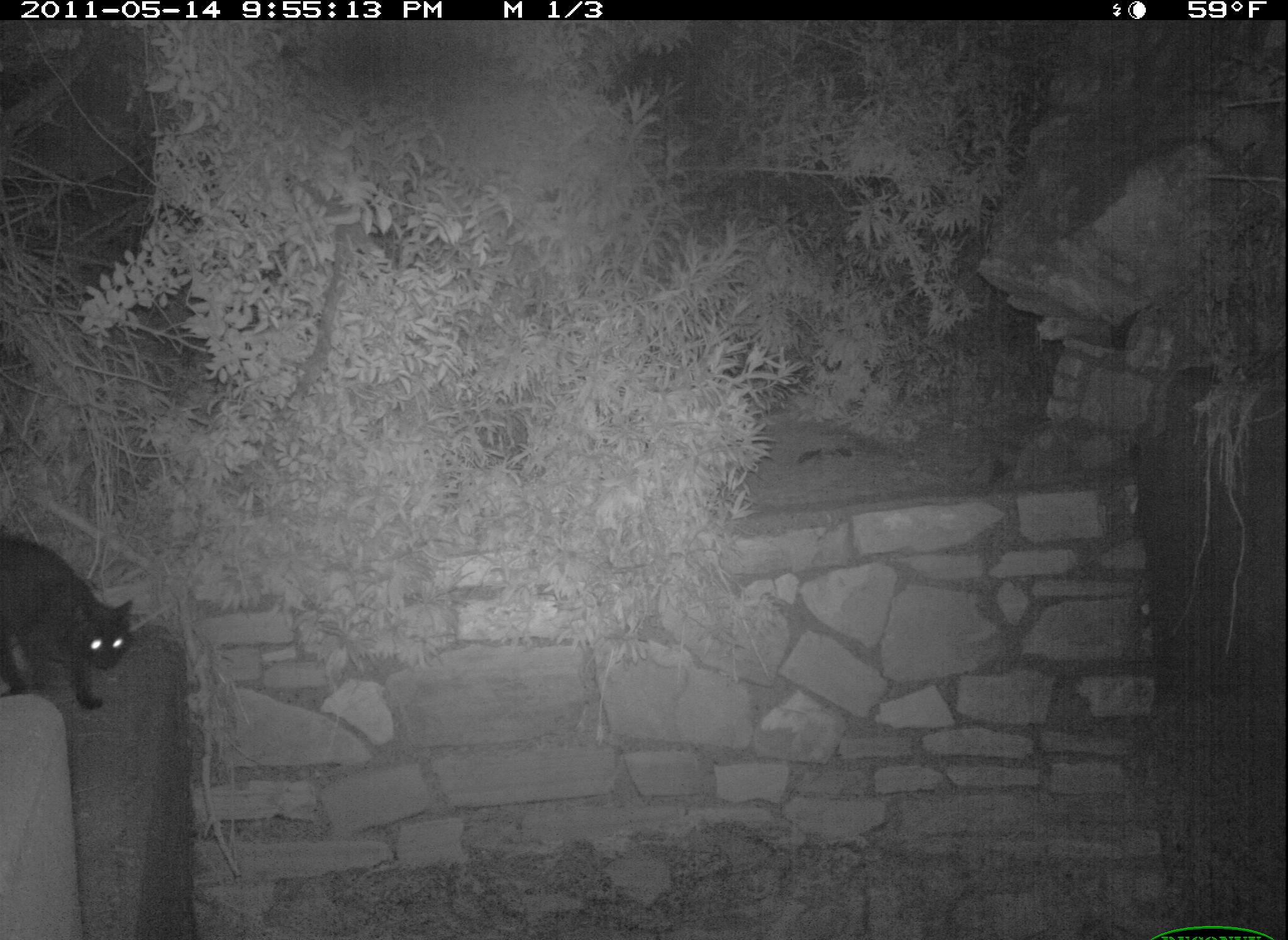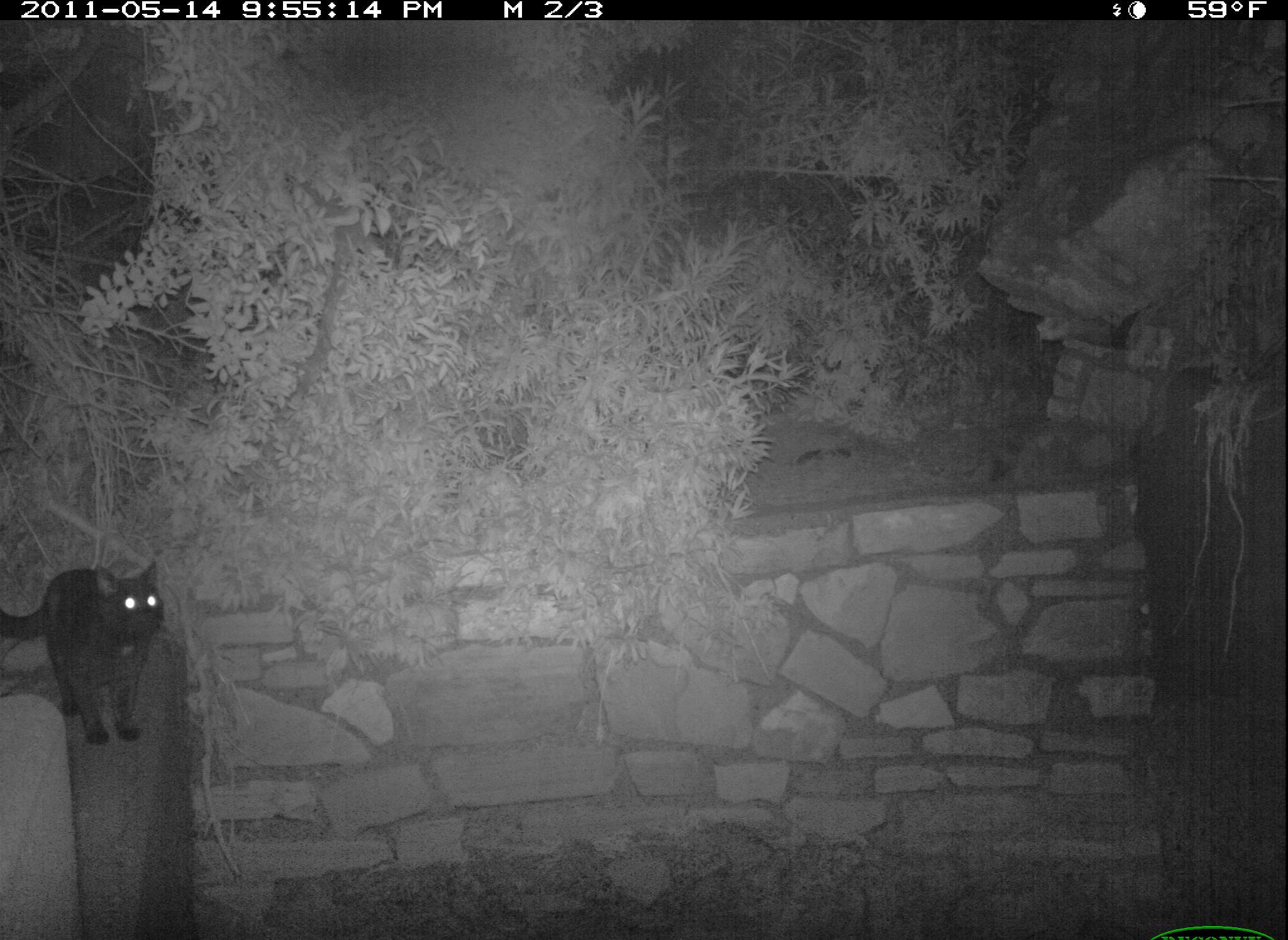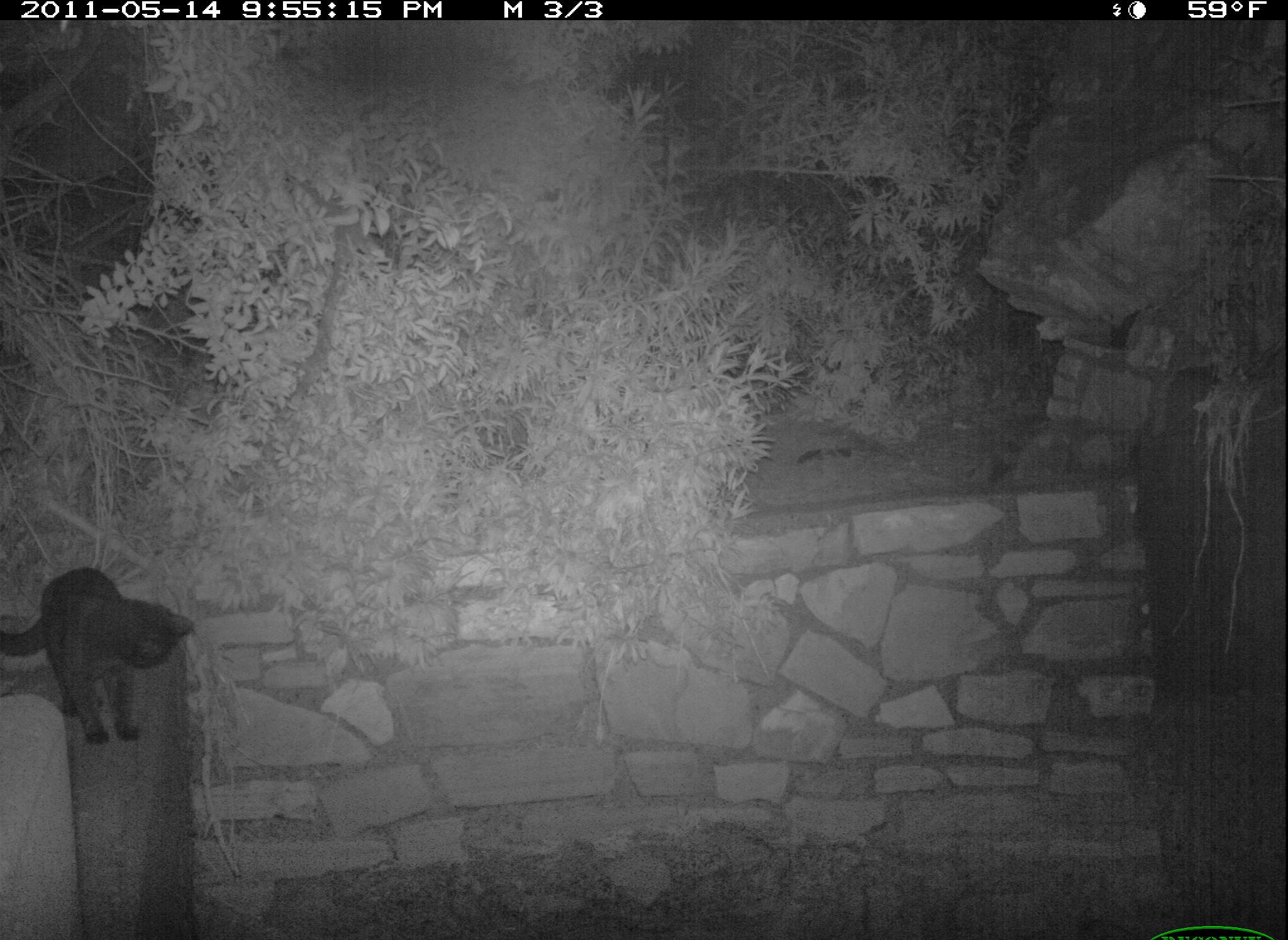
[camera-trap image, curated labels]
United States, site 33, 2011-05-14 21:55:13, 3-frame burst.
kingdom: Animalia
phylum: Chordata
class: Mammalia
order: Carnivora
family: Felidae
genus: Felis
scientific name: Felis catus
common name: cat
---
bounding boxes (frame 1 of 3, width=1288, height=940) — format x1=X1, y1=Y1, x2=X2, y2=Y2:
cat: x1=0, y1=536, x2=142, y2=718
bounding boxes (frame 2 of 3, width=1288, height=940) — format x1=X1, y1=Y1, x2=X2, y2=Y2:
cat: x1=2, y1=546, x2=196, y2=757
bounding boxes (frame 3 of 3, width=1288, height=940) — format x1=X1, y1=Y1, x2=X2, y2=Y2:
cat: x1=0, y1=562, x2=203, y2=752